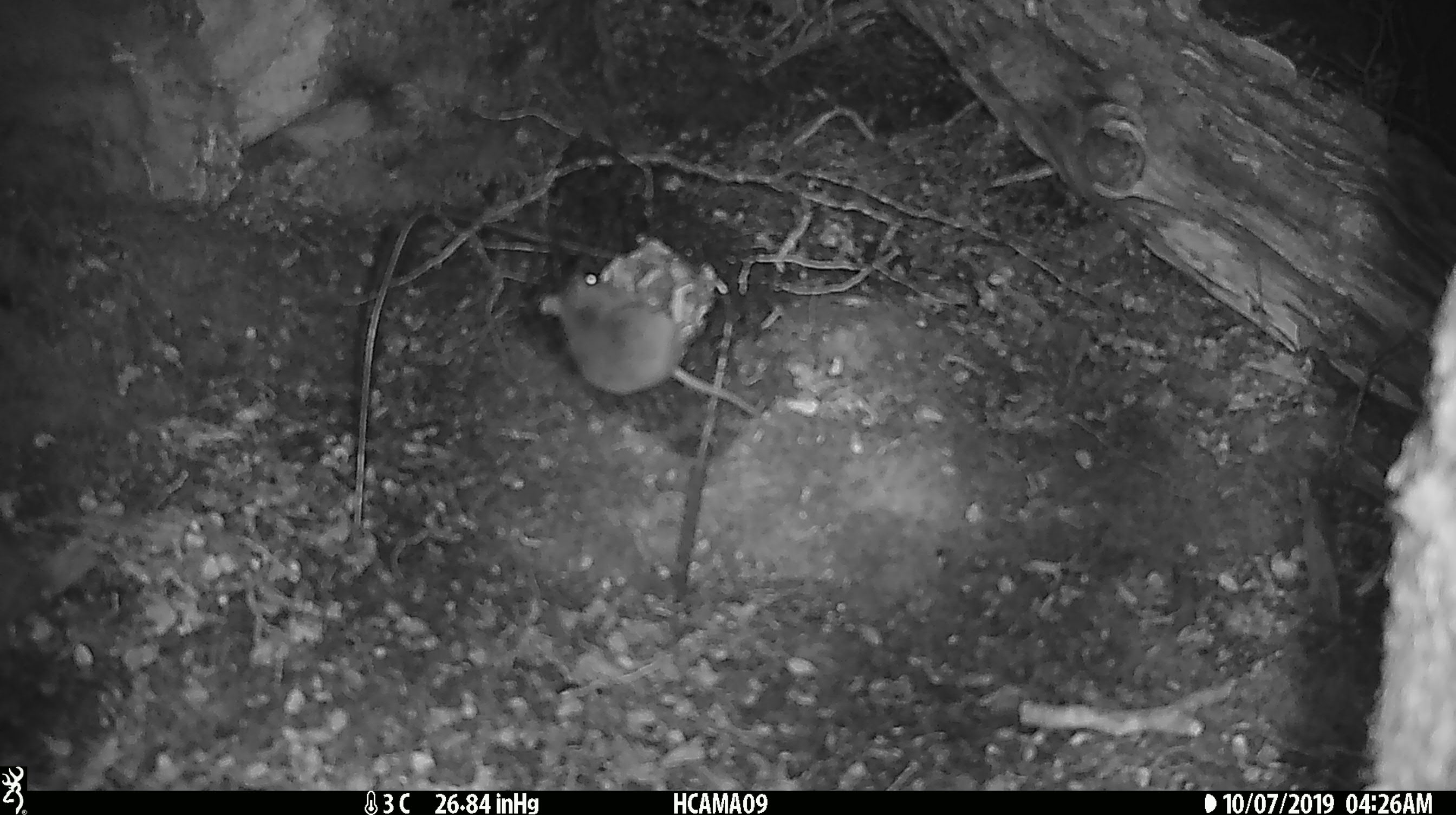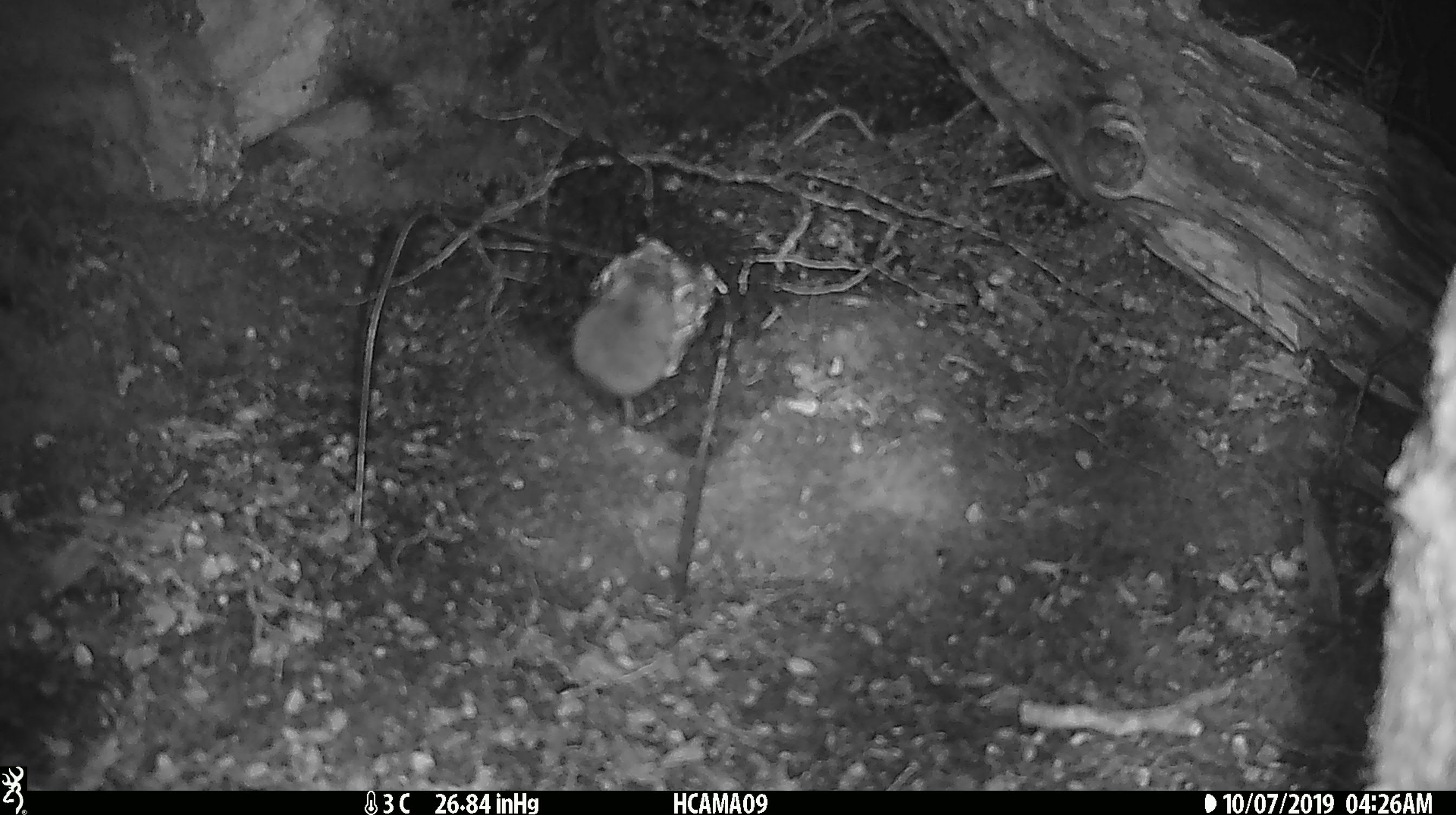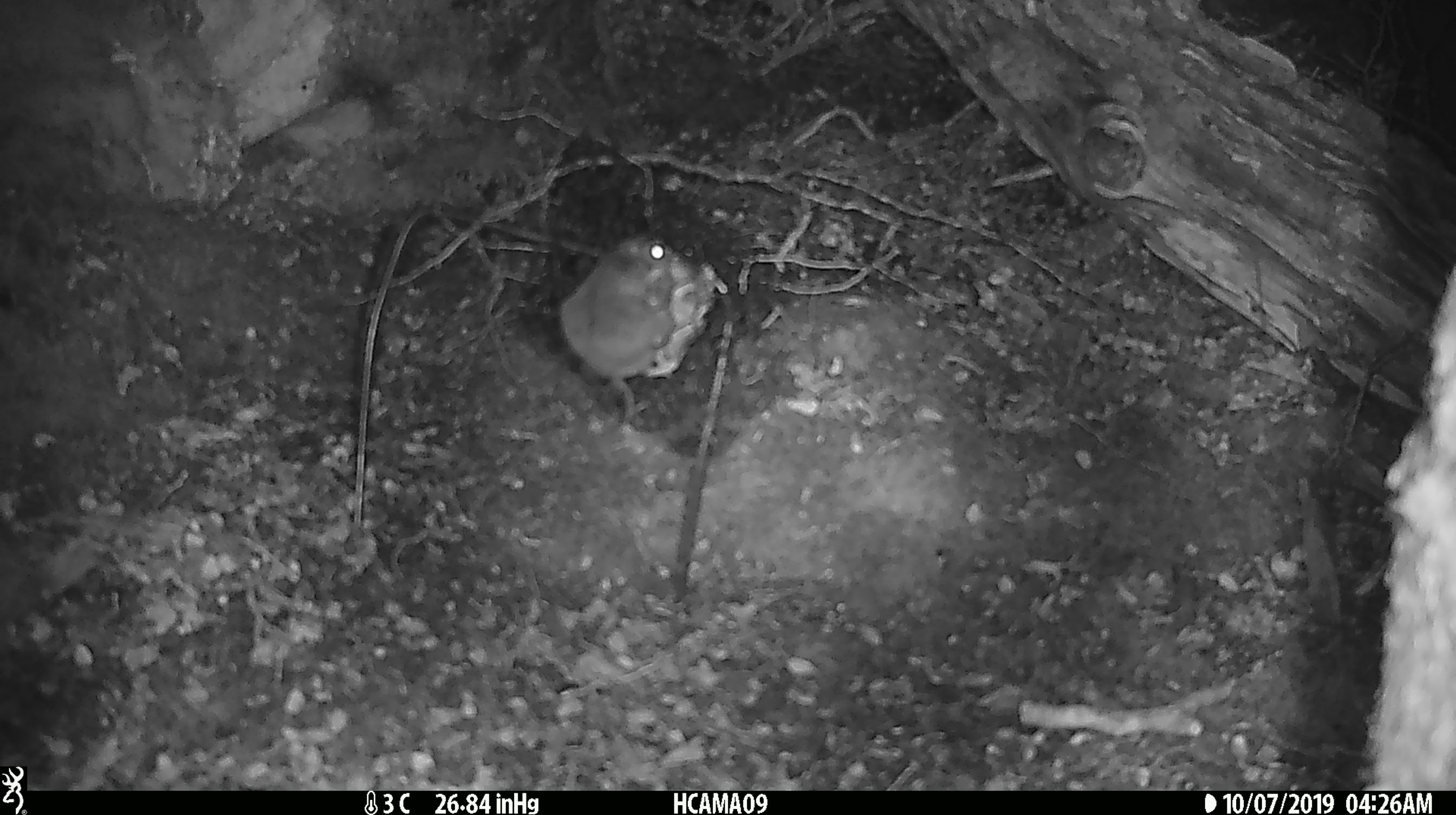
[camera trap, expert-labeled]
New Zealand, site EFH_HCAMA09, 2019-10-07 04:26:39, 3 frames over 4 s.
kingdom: Animalia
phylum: Chordata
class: Mammalia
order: Rodentia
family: Muridae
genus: Mus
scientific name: Mus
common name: mouse